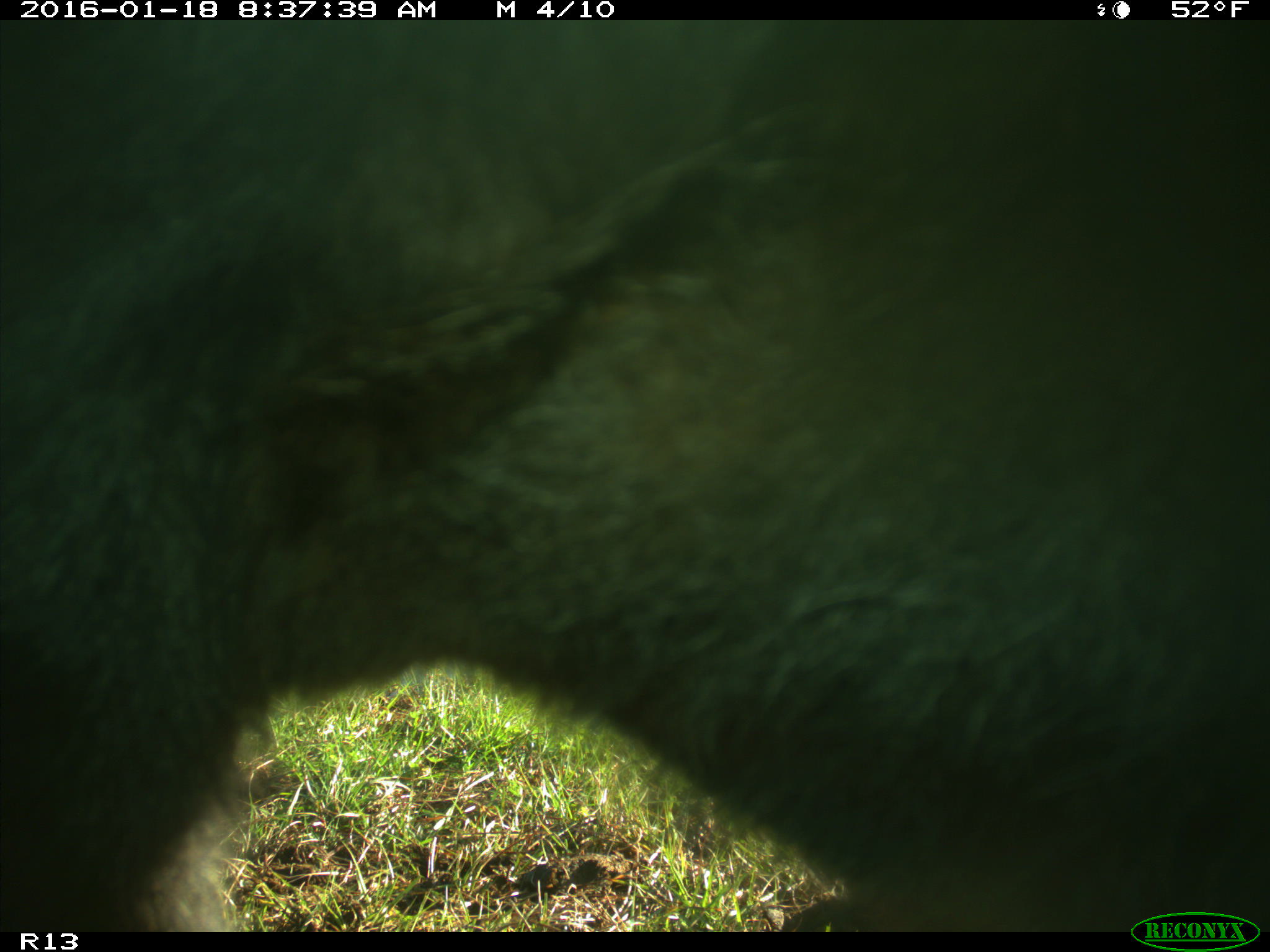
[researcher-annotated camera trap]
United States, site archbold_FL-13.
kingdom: Animalia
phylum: Chordata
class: Mammalia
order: Artiodactyla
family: Bovidae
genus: Bos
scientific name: Bos taurus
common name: domestic cow